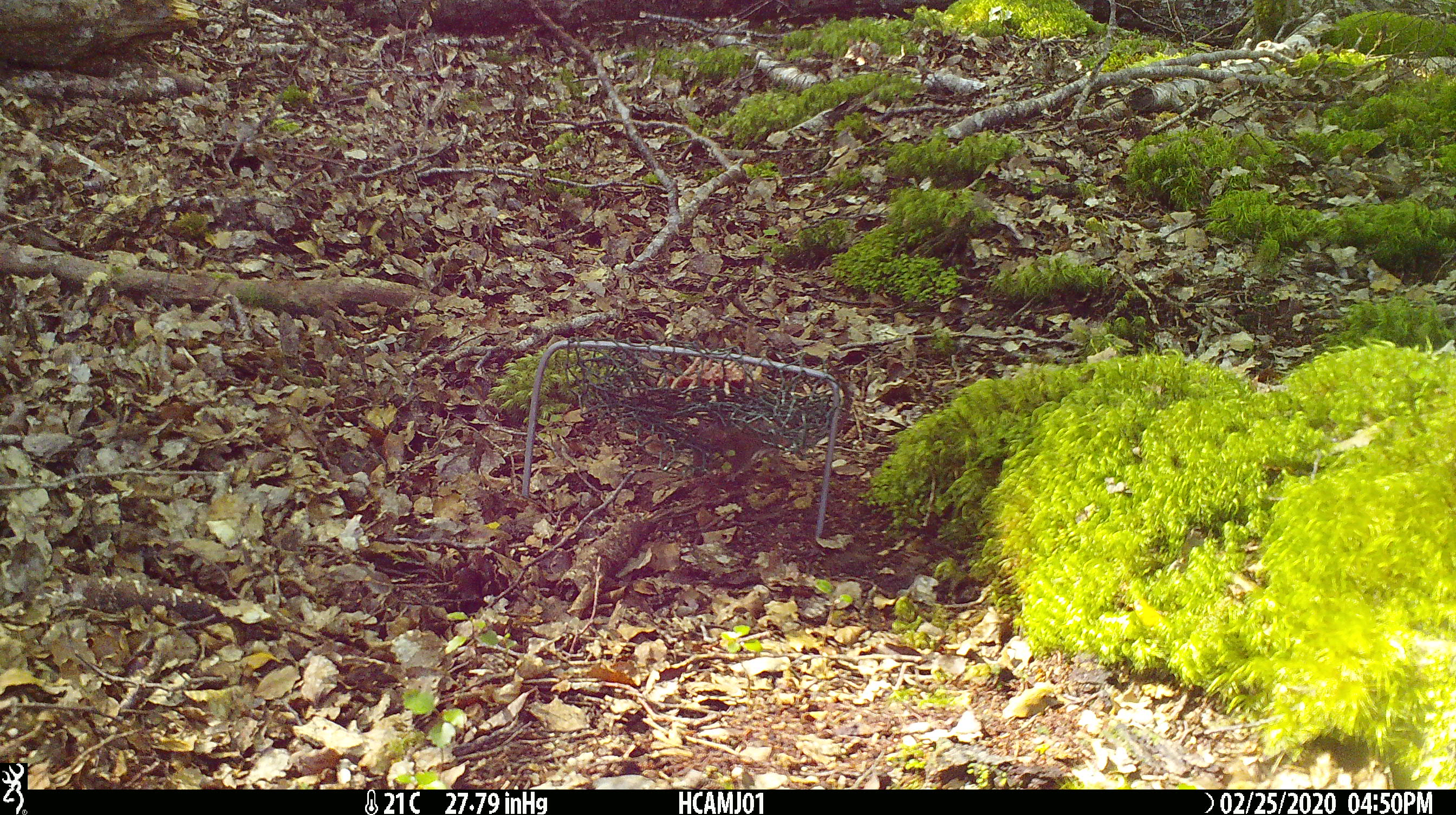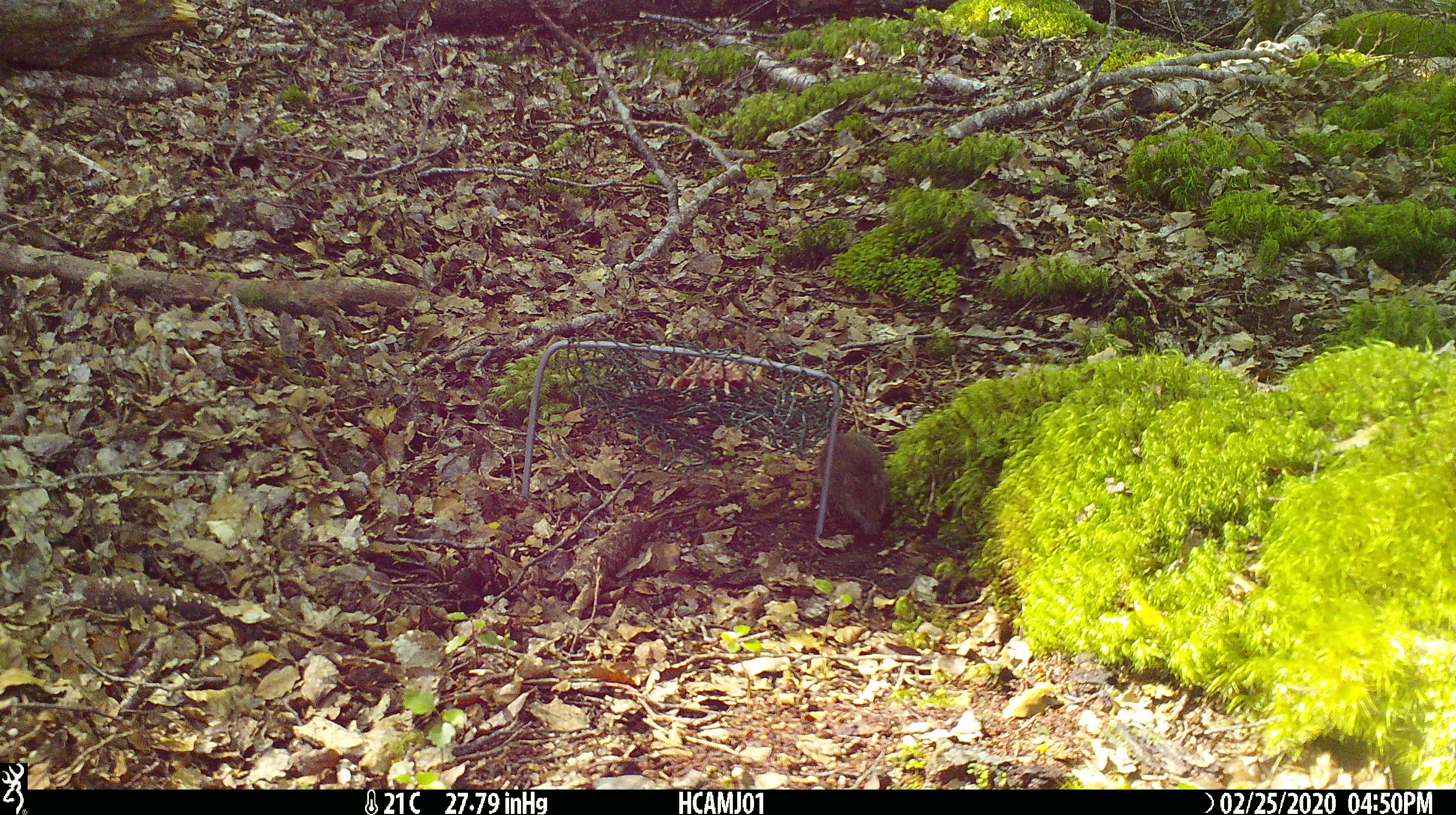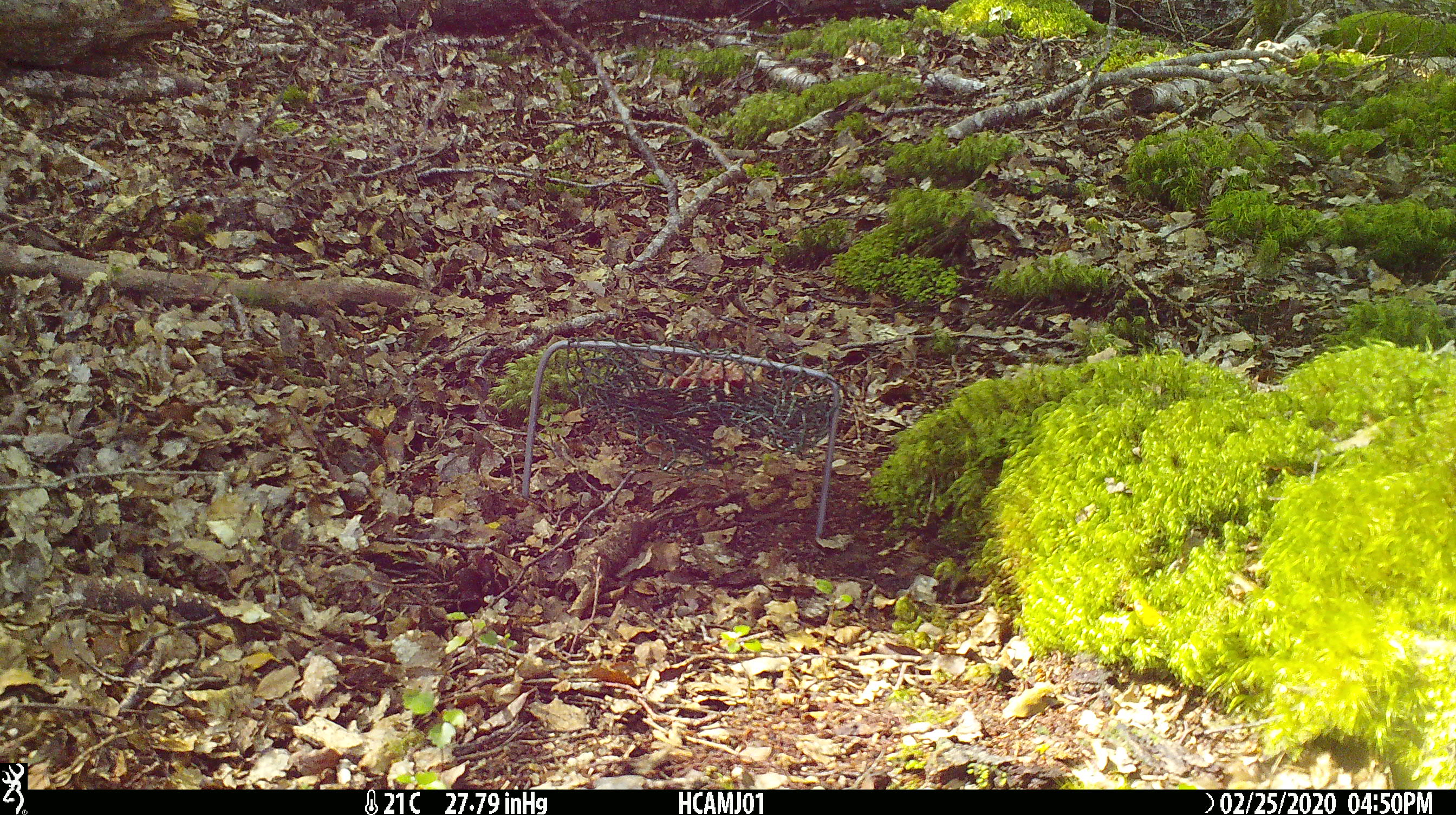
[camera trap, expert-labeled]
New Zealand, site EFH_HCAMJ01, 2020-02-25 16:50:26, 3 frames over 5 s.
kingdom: Animalia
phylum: Chordata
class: Mammalia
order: Rodentia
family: Muridae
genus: Mus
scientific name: Mus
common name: mouse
Mouse (Mus).